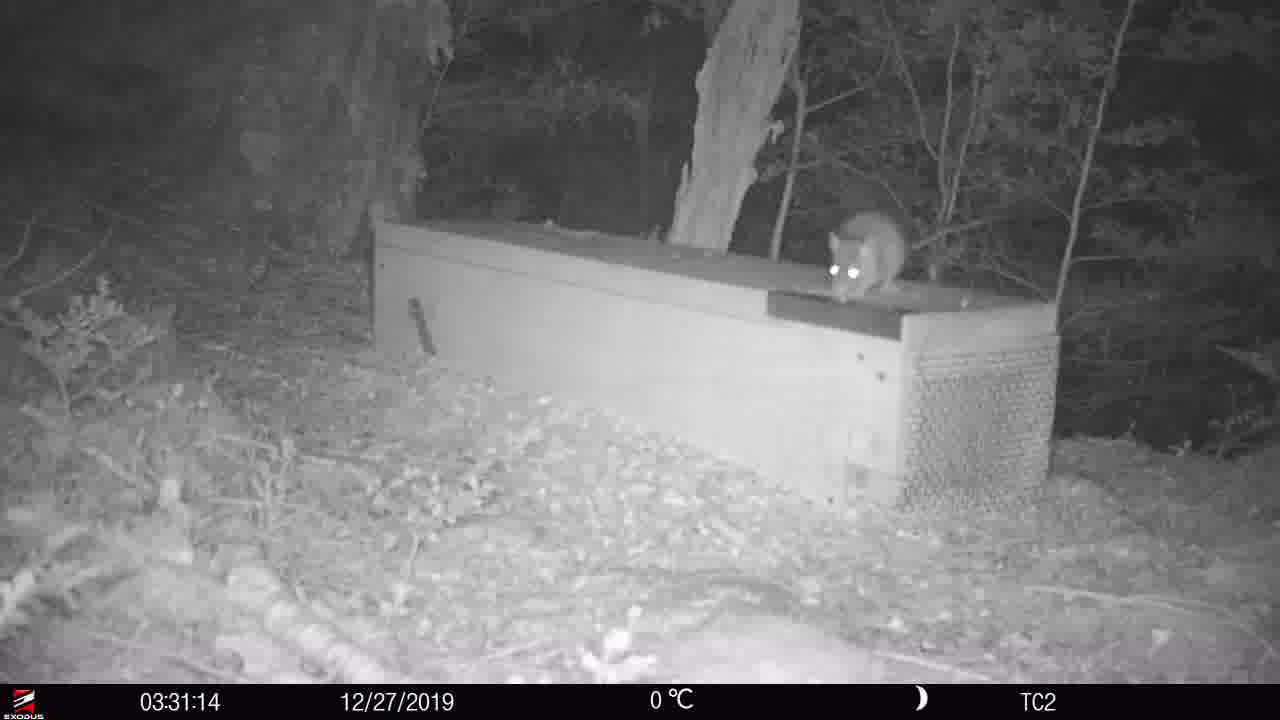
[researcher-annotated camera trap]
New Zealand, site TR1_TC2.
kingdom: Animalia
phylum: Chordata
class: Mammalia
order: Rodentia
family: Muridae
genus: Rattus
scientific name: Rattus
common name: rat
Rat (Rattus).